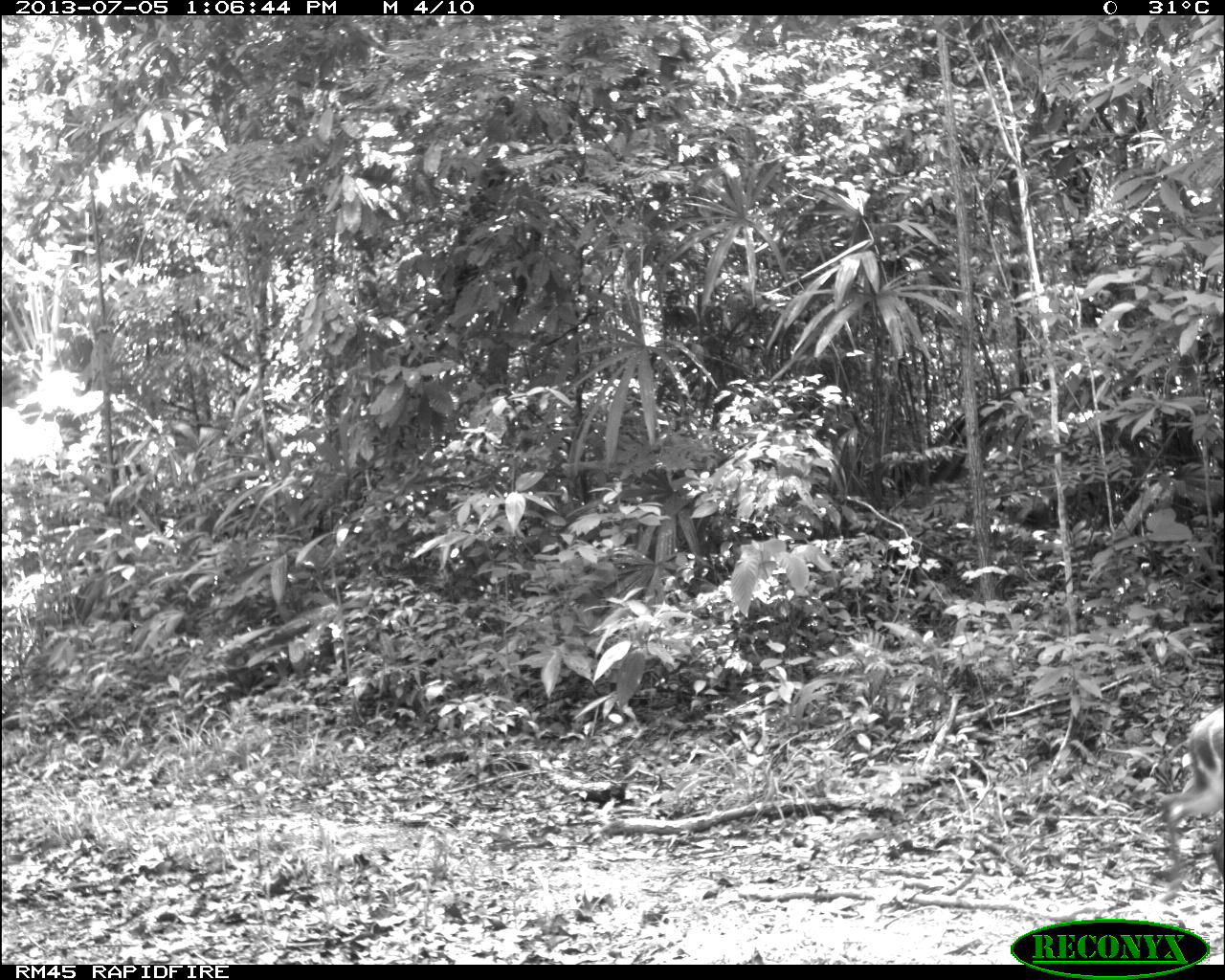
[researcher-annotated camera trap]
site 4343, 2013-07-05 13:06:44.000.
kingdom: Animalia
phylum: Chordata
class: Mammalia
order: Artiodactyla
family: Cervidae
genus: Mazama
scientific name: Mazama temama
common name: central american red brocket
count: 1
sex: female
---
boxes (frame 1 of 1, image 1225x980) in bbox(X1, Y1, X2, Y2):
mazama temama: bbox(1155, 702, 1225, 901)